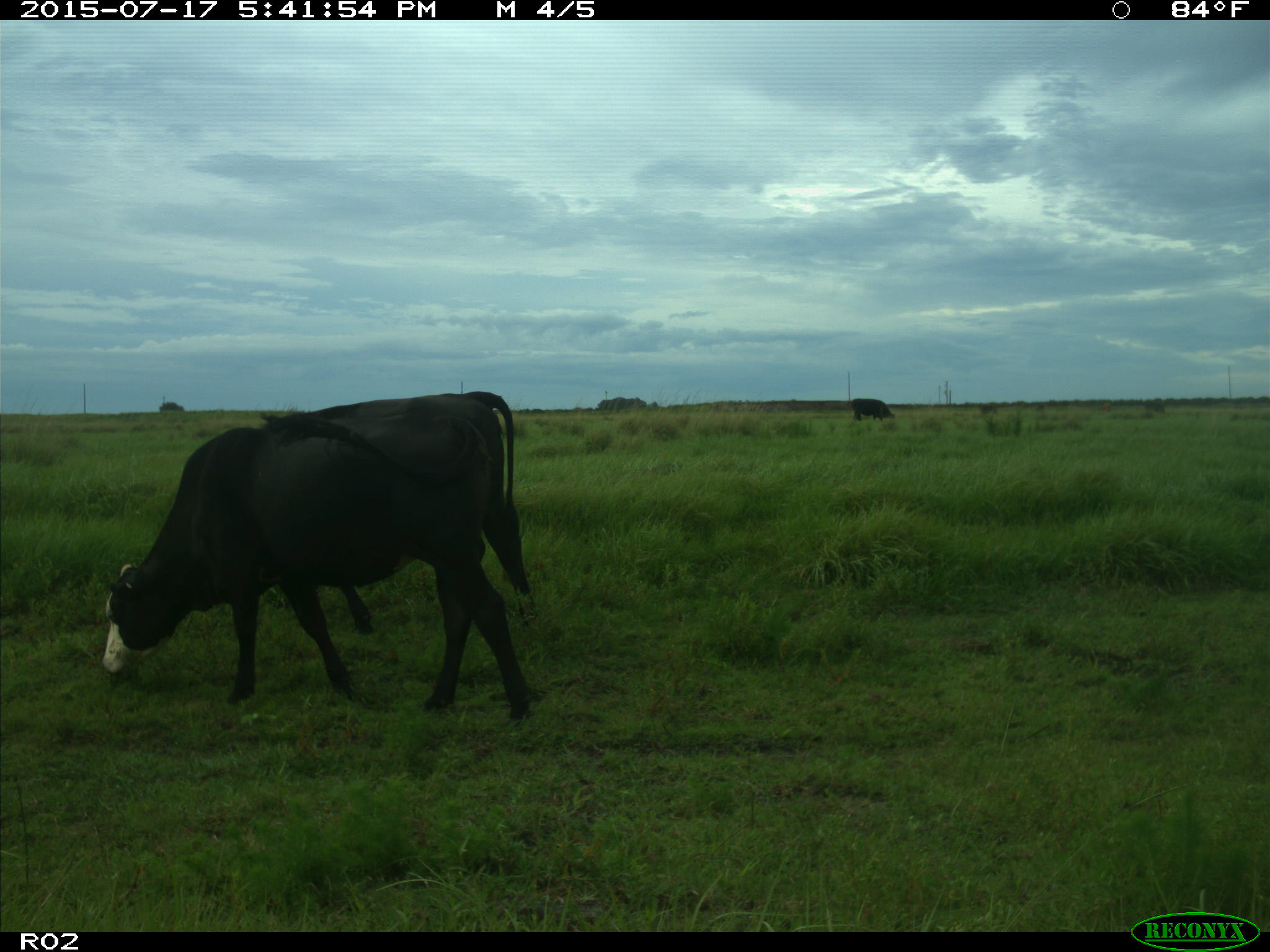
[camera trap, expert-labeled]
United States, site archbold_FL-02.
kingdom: Animalia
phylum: Chordata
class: Mammalia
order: Artiodactyla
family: Bovidae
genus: Bos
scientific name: Bos taurus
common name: domestic cow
Bos taurus (domestic cow).